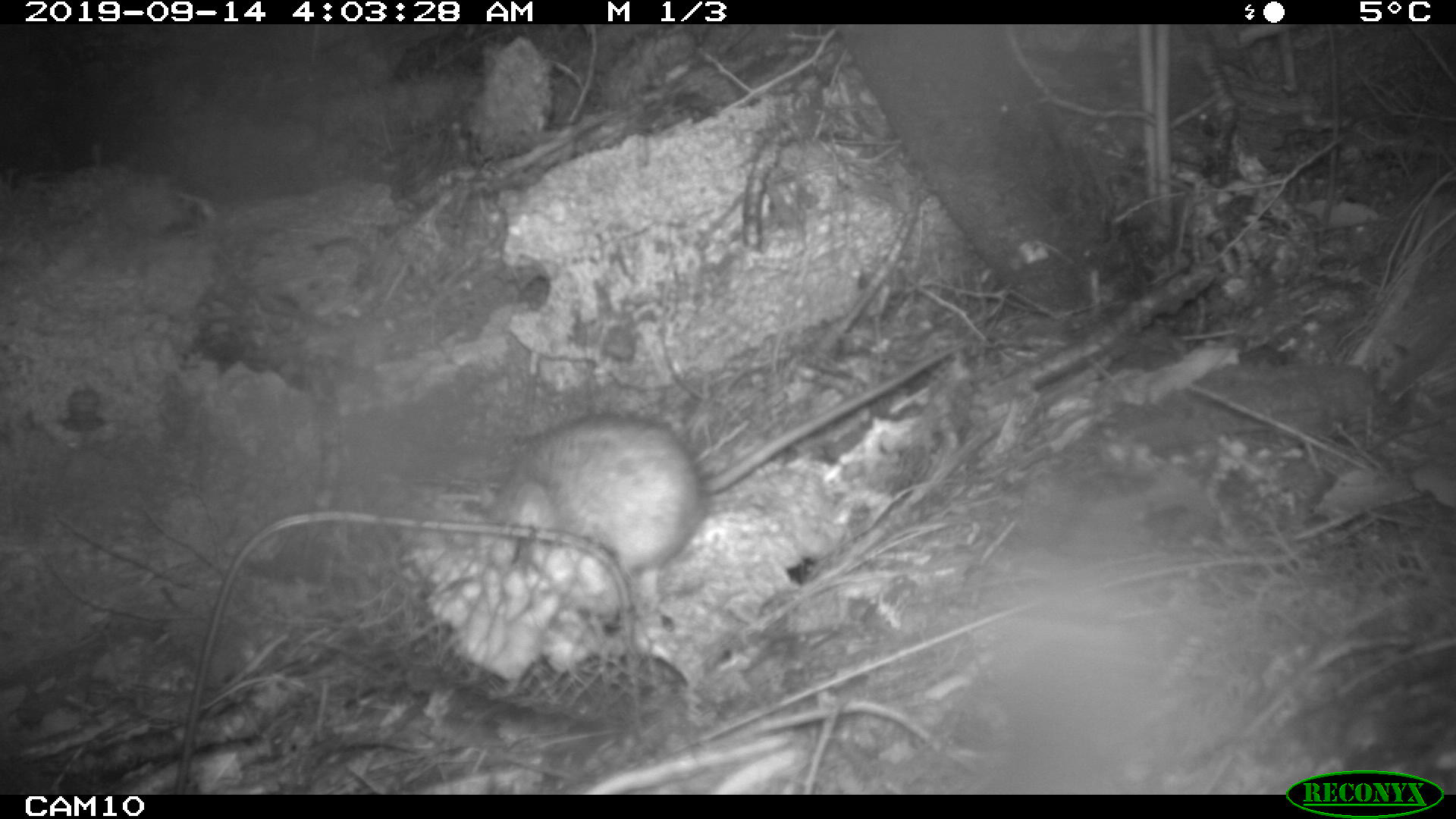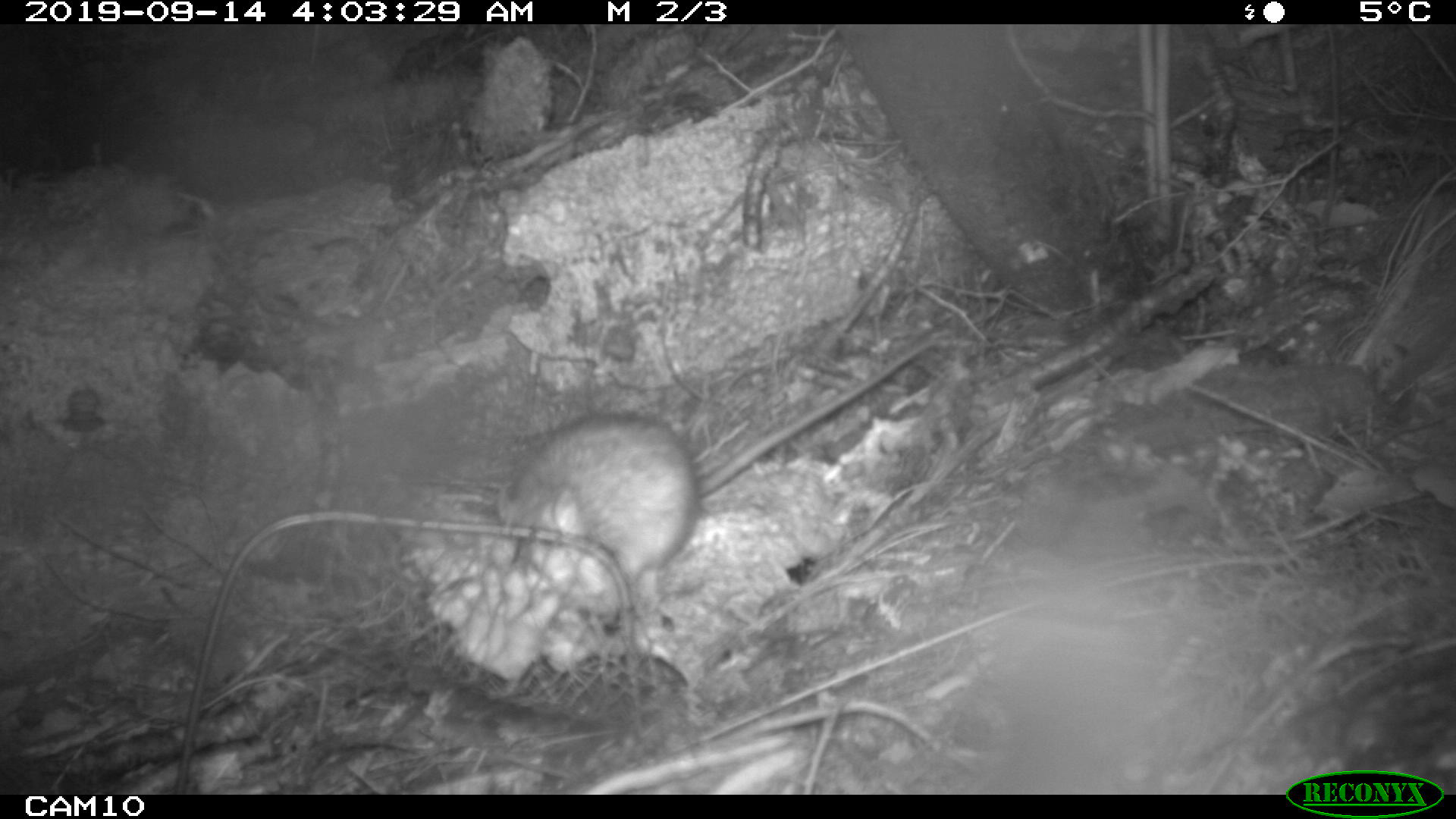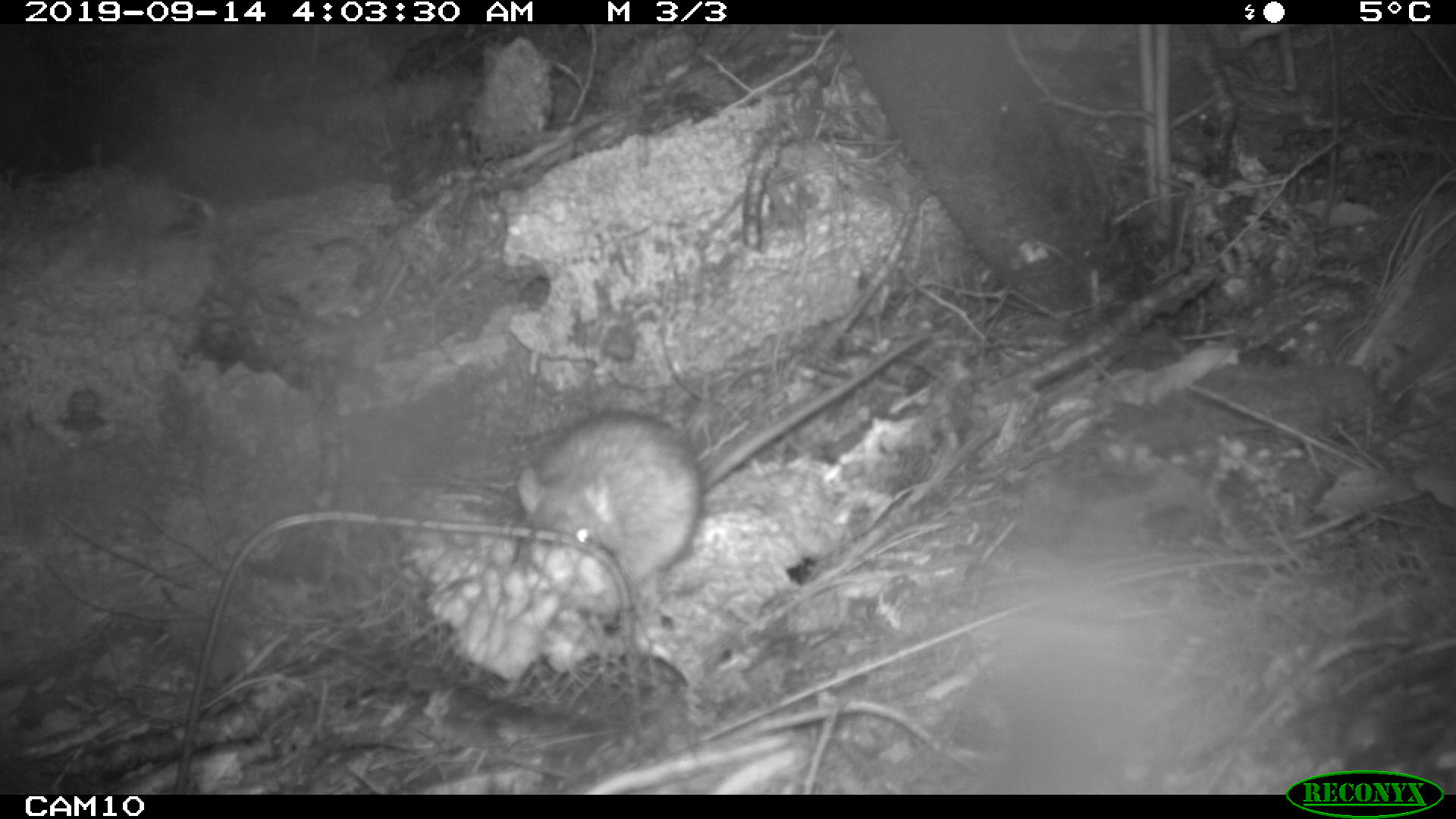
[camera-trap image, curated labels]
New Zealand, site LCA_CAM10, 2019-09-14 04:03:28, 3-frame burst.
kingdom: Animalia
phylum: Chordata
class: Mammalia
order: Rodentia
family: Muridae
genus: Rattus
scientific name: Rattus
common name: rat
Rat (Rattus).